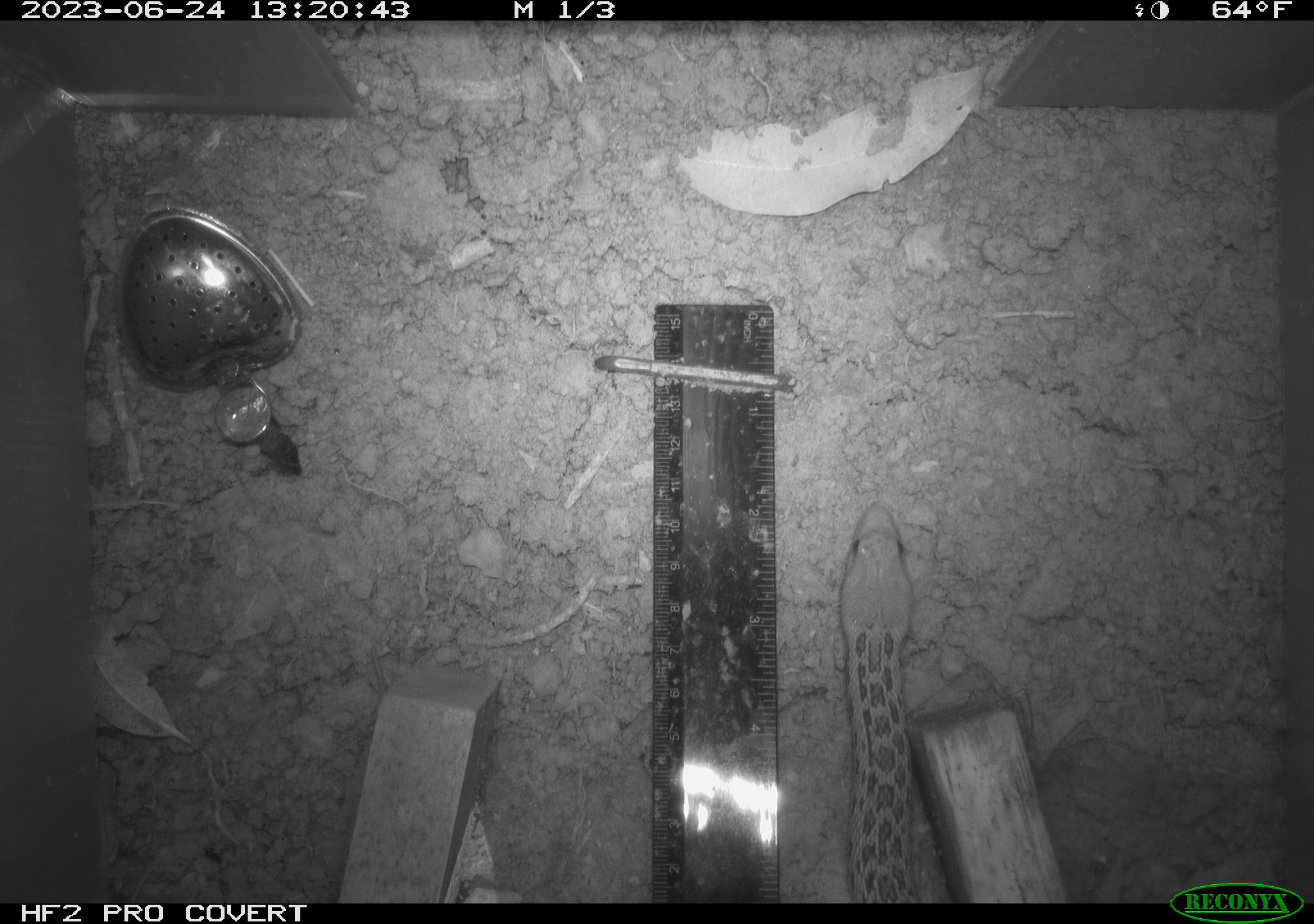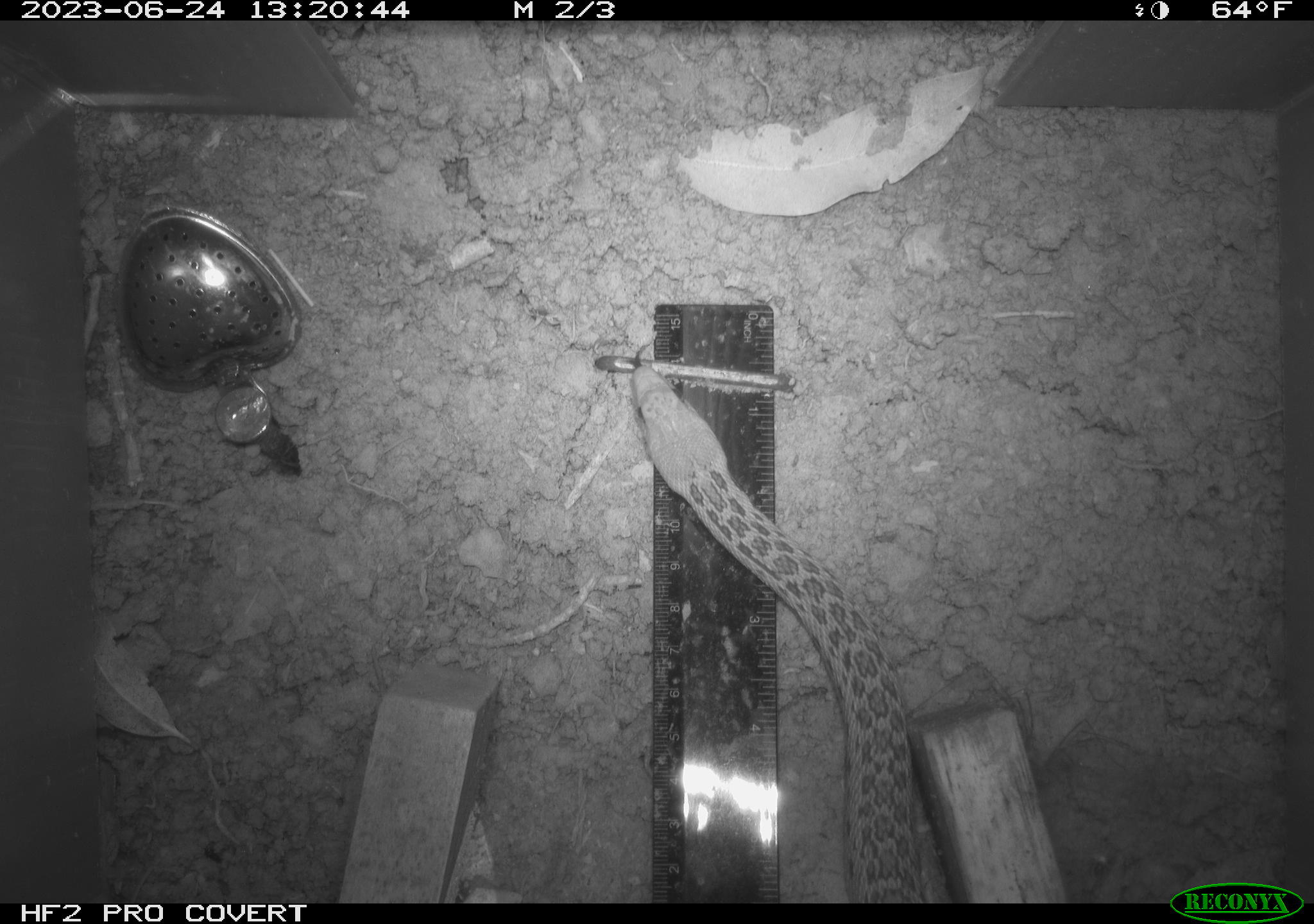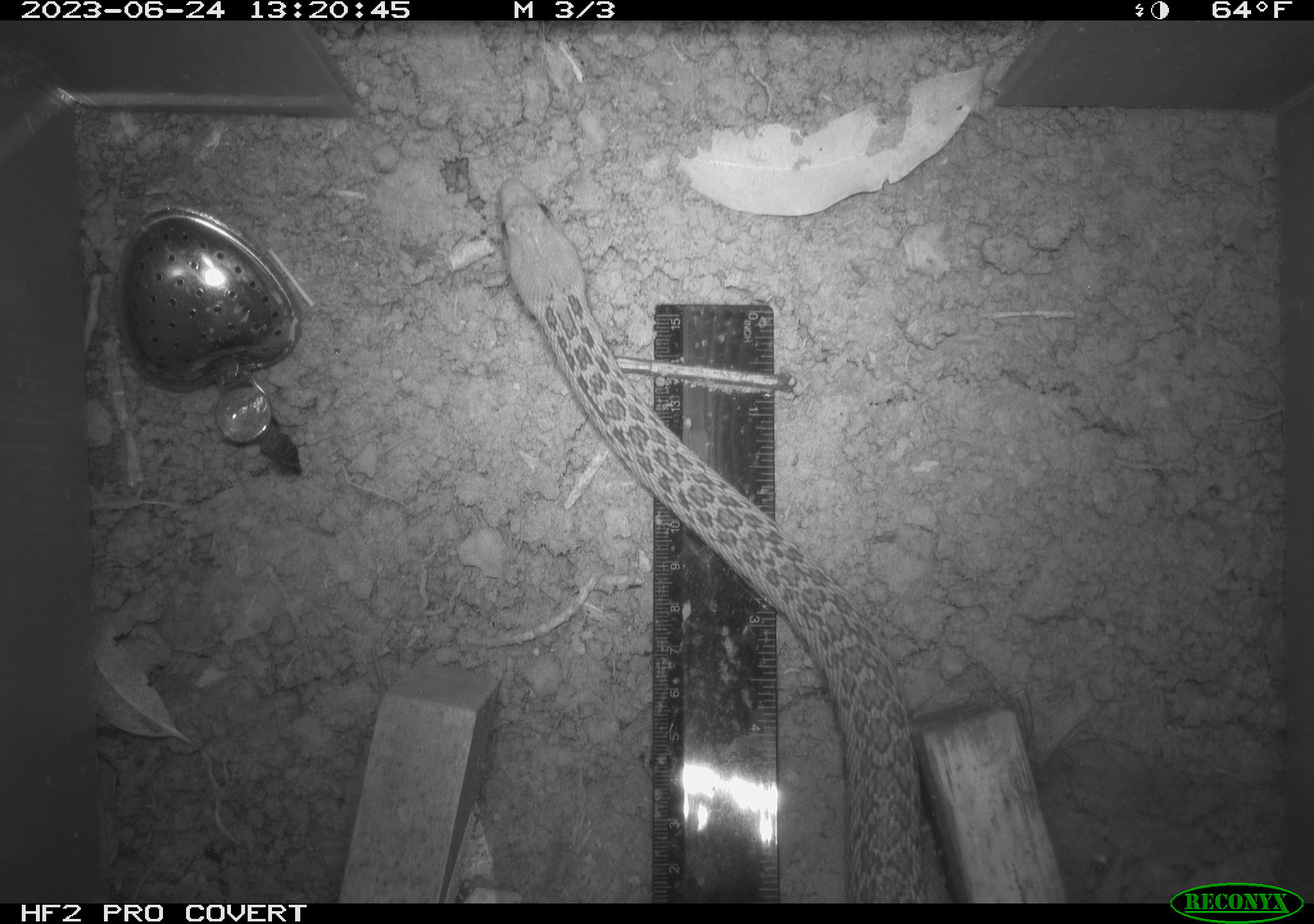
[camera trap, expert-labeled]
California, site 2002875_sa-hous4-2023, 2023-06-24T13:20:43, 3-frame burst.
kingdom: Animalia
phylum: Chordata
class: Reptilia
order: Squamata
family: Colubridae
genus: Pituophis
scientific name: Pituophis catenifer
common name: gophersnake